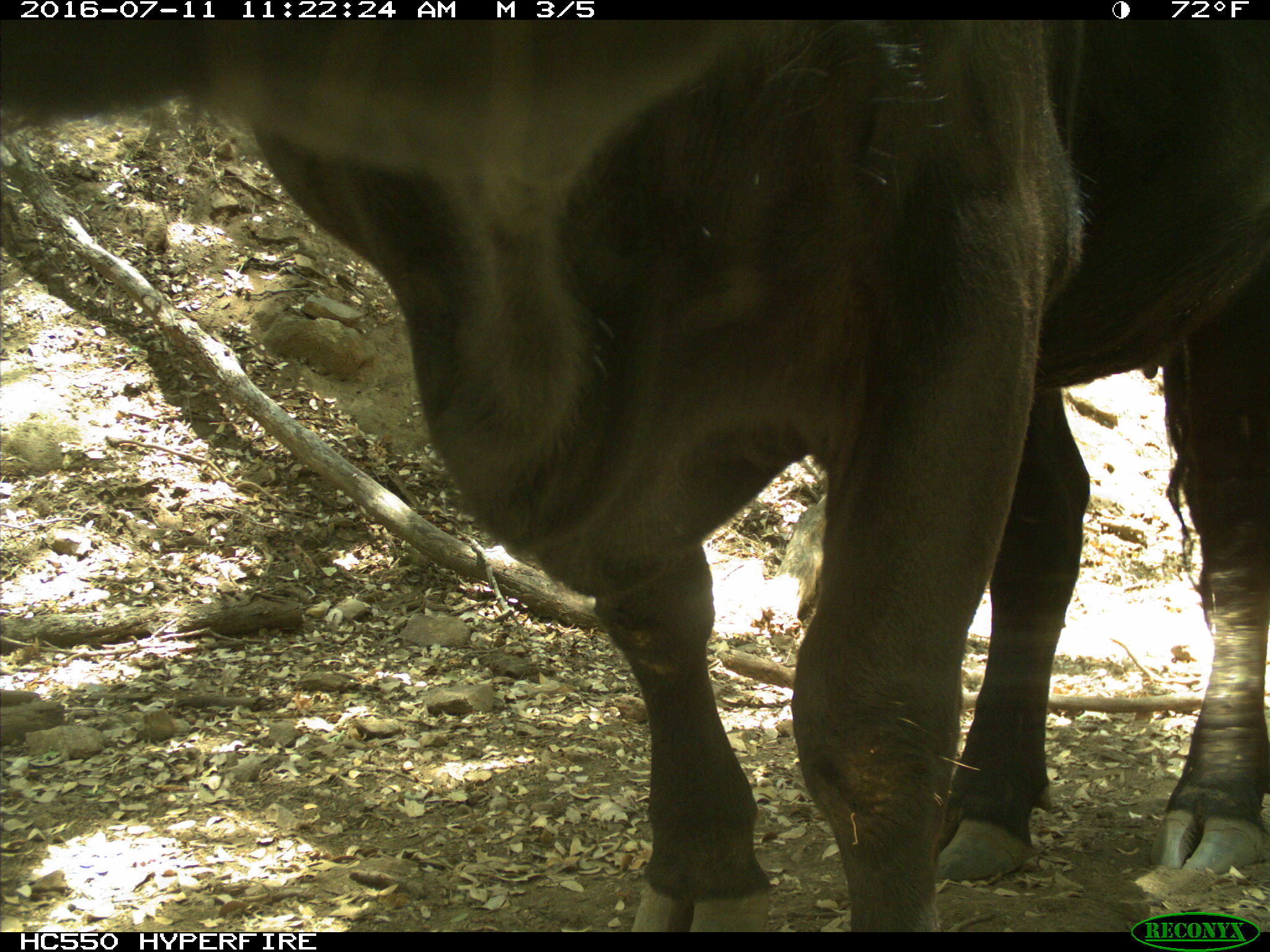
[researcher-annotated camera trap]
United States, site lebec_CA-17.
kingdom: Animalia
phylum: Chordata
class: Mammalia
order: Artiodactyla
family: Bovidae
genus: Bos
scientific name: Bos taurus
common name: domestic cow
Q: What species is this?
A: Bos taurus (domestic cow).